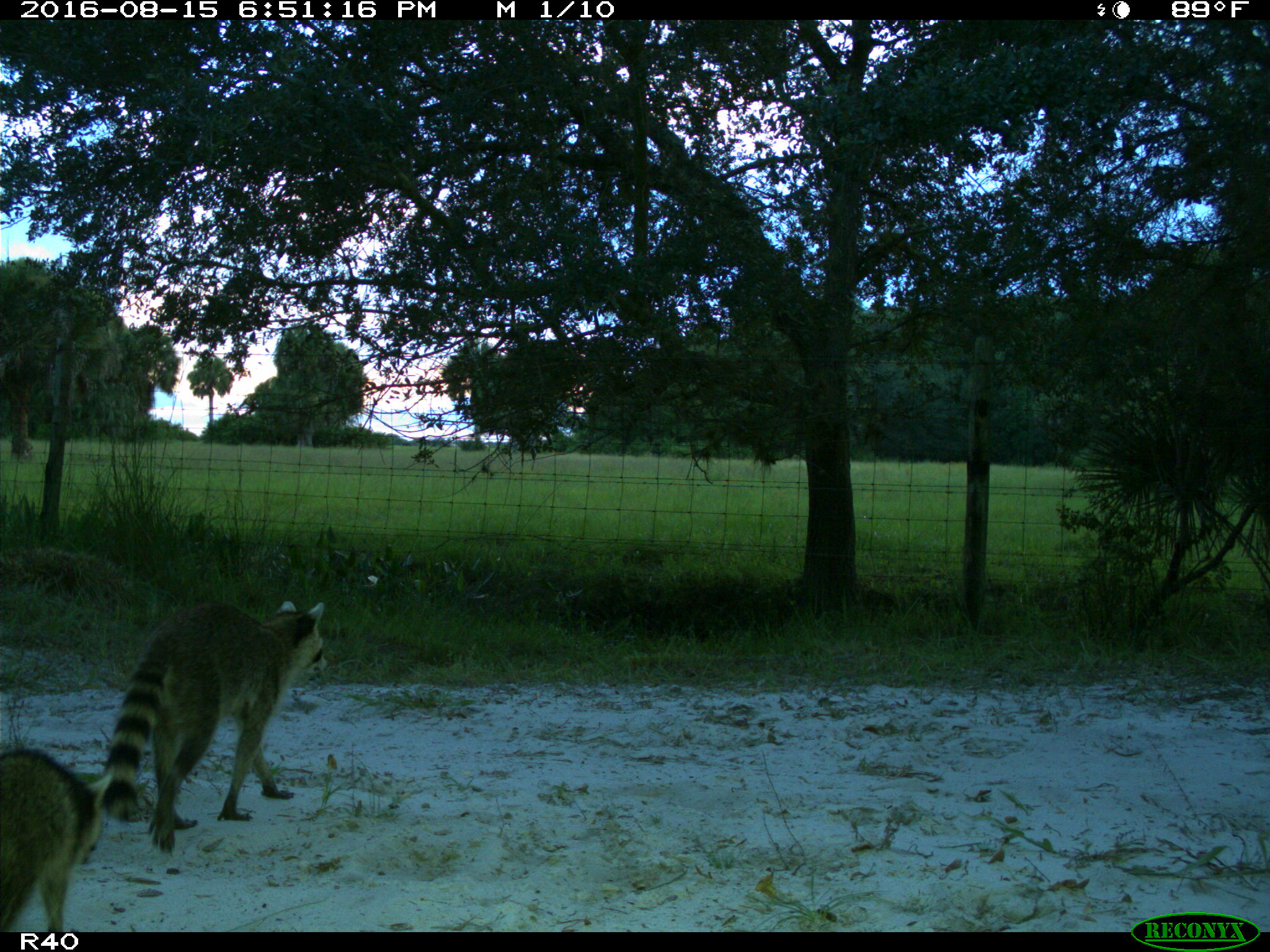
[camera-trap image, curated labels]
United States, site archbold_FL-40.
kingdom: Animalia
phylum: Chordata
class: Mammalia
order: Carnivora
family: Procyonidae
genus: Procyon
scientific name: Procyon lotor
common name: common raccoon